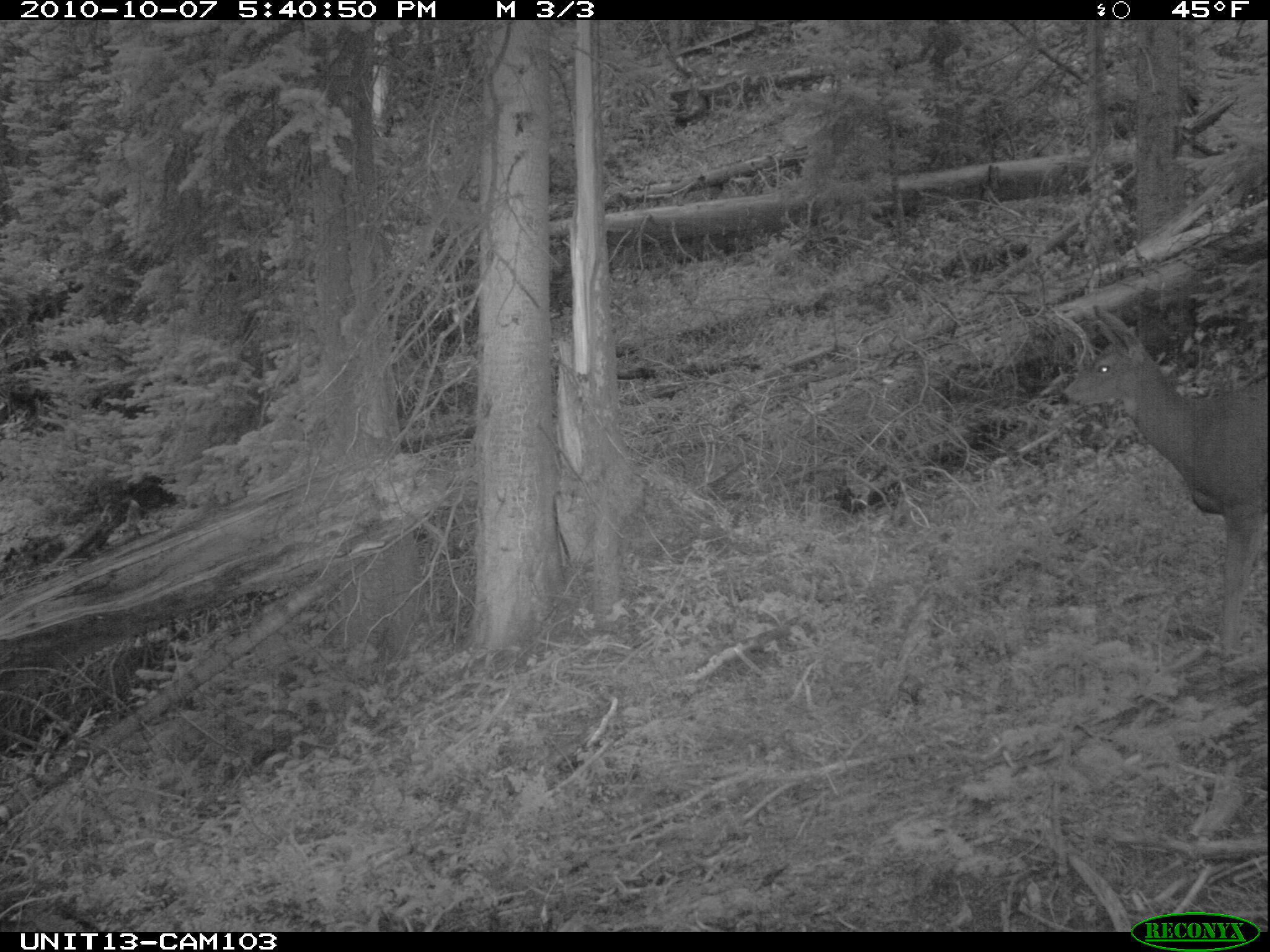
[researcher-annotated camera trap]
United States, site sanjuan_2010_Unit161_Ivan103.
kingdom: Animalia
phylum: Chordata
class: Mammalia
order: Artiodactyla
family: Cervidae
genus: Odocoileus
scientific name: Odocoileus hemionus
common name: mule deer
Odocoileus hemionus (mule deer).